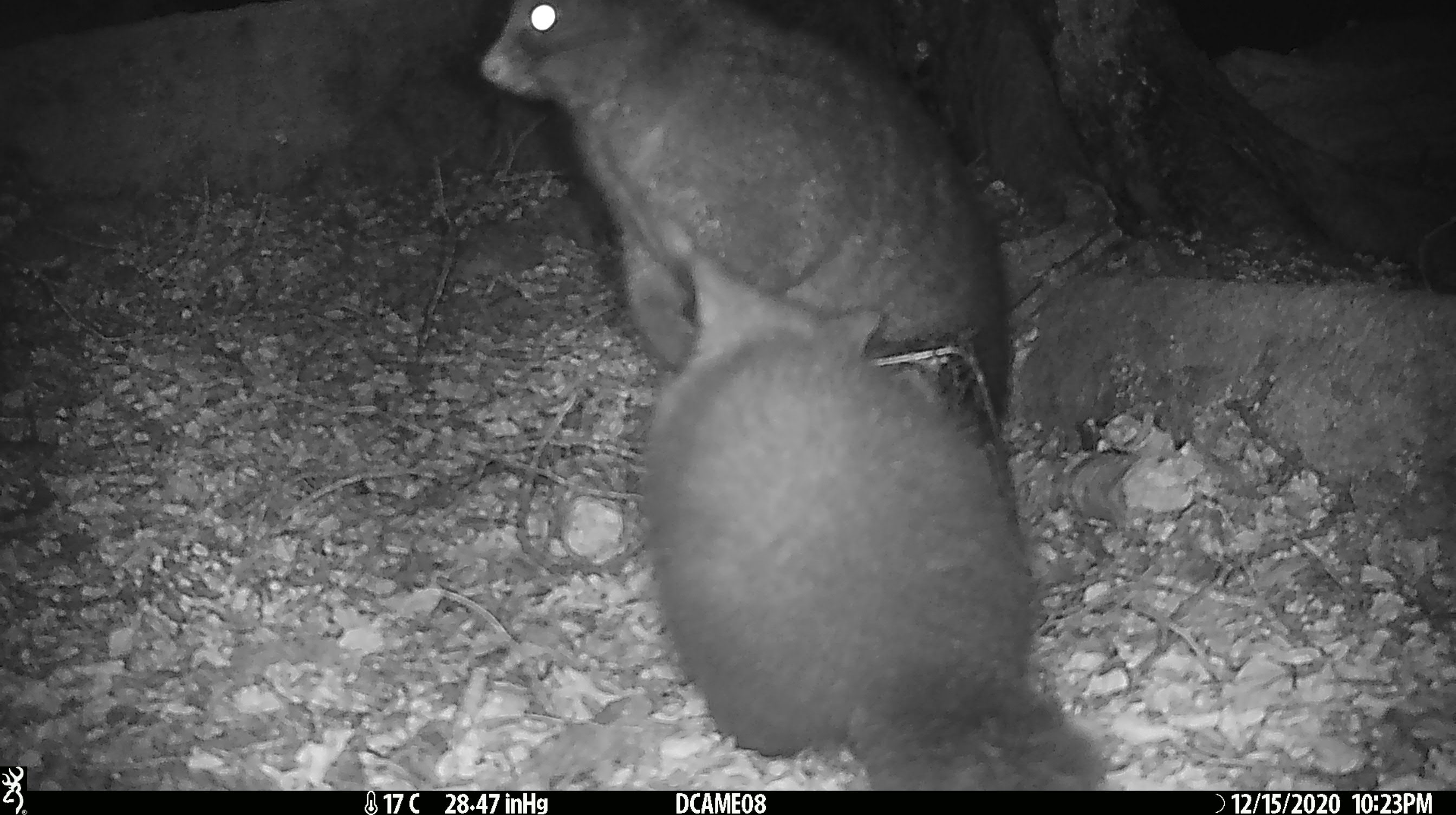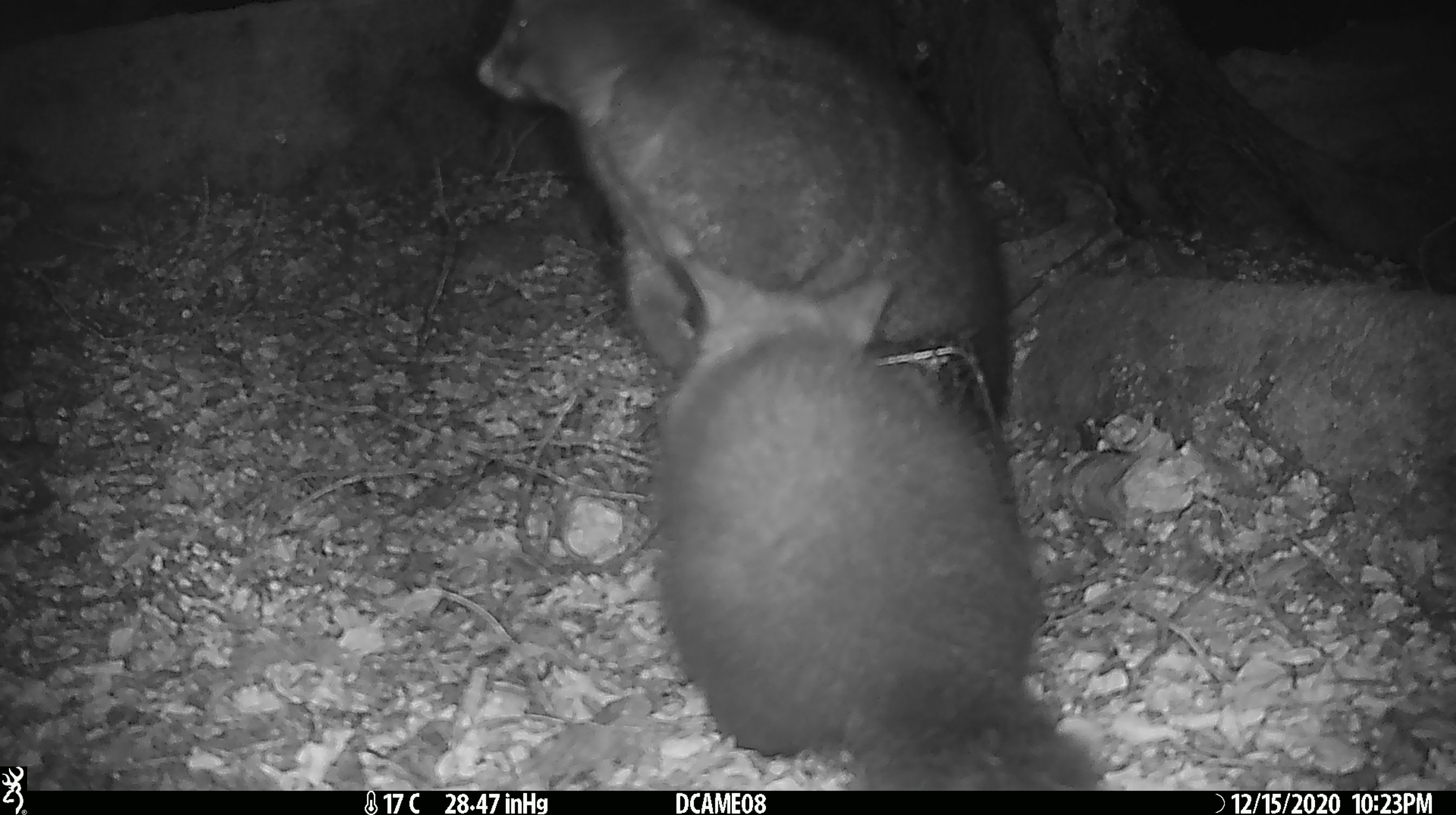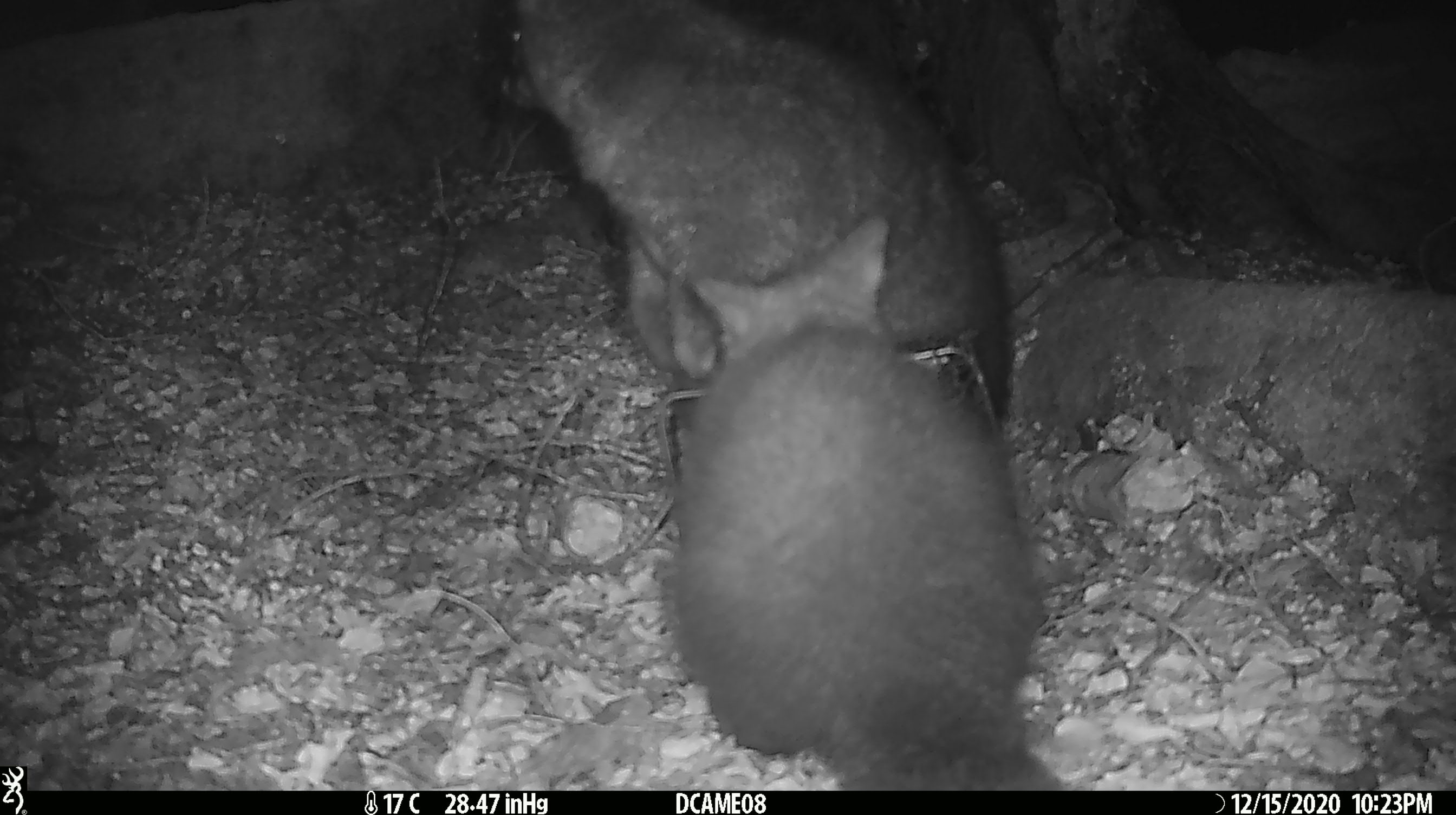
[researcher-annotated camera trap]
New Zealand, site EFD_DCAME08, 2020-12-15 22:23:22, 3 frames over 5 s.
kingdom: Animalia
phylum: Chordata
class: Mammalia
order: Diprotodontia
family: Phalangeridae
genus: Trichosurus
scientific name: Trichosurus vulpecula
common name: common brushtail possum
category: possum